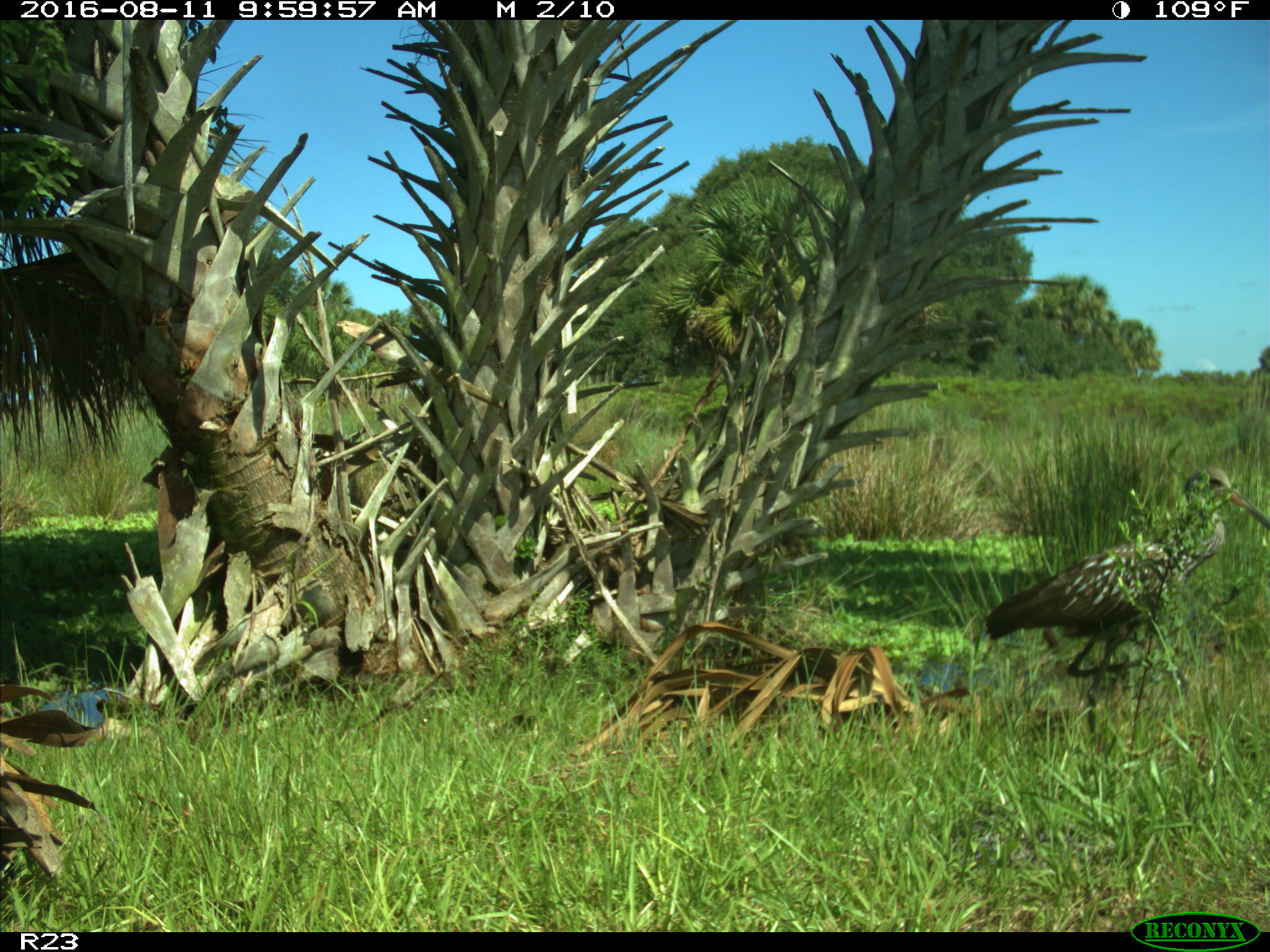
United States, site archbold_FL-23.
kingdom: Animalia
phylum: Chordata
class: Aves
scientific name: Aves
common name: birds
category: unidentified bird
Unidentified bird (birds) (Aves).